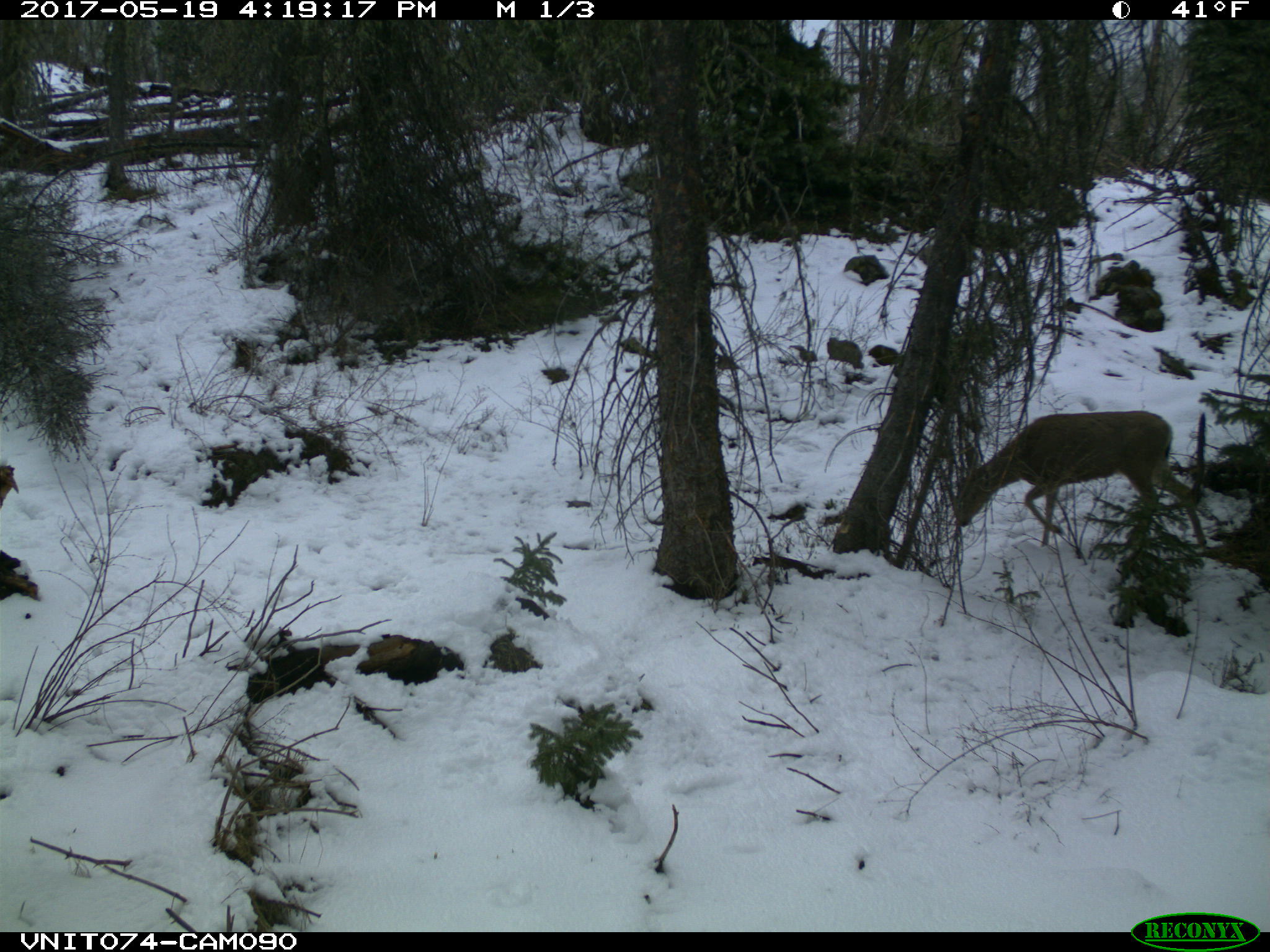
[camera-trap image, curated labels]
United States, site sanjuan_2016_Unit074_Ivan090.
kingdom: Animalia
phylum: Chordata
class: Mammalia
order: Artiodactyla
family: Cervidae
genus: Odocoileus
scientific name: Odocoileus hemionus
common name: mule deer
Odocoileus hemionus (mule deer).